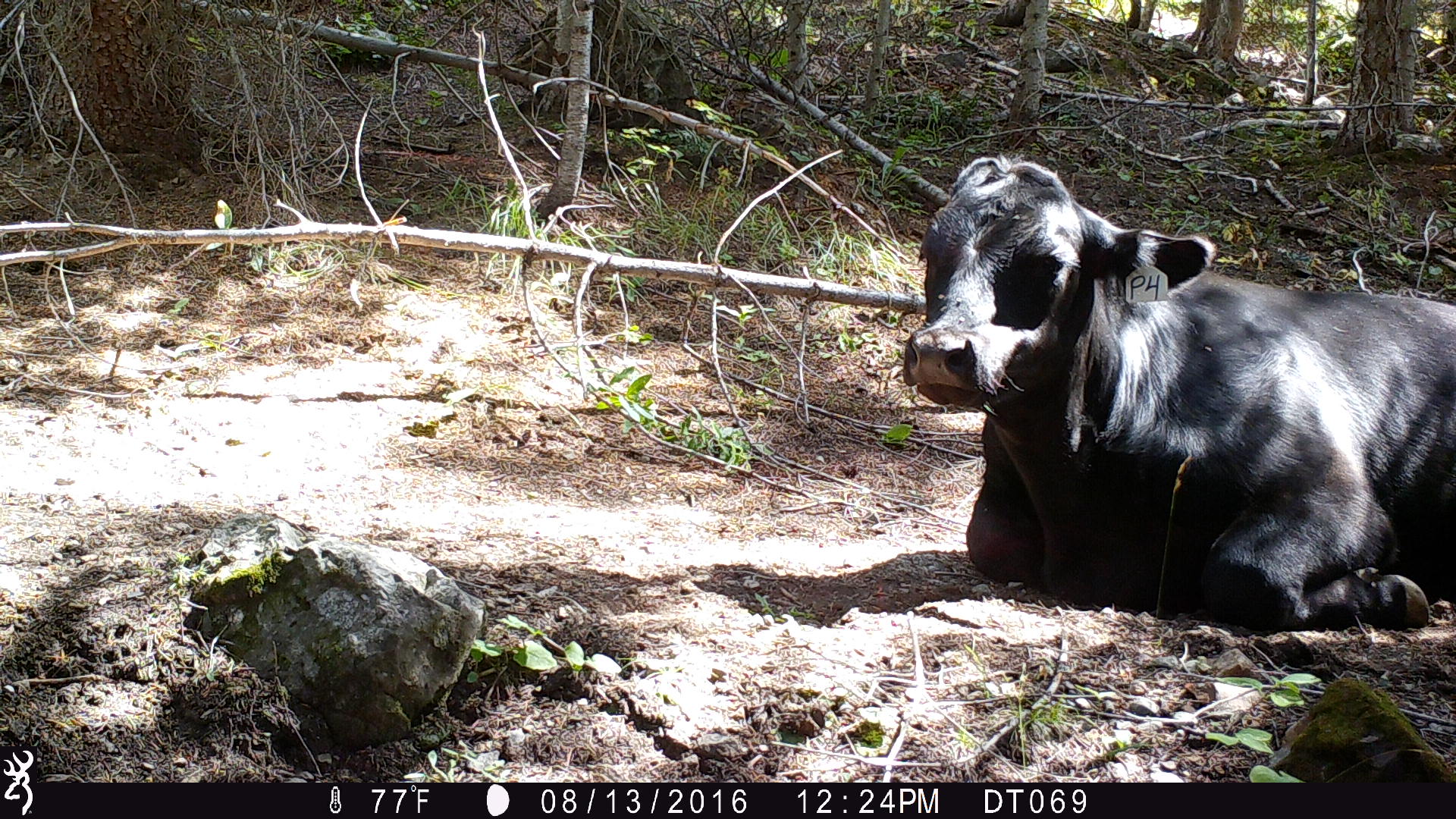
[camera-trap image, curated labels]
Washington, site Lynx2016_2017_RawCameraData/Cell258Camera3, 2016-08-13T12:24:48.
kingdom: Animalia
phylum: Chordata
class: Mammalia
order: Artiodactyla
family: Bovidae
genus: Bos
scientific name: Bos taurus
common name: domestic cattle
Domestic cattle (Bos taurus). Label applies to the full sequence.